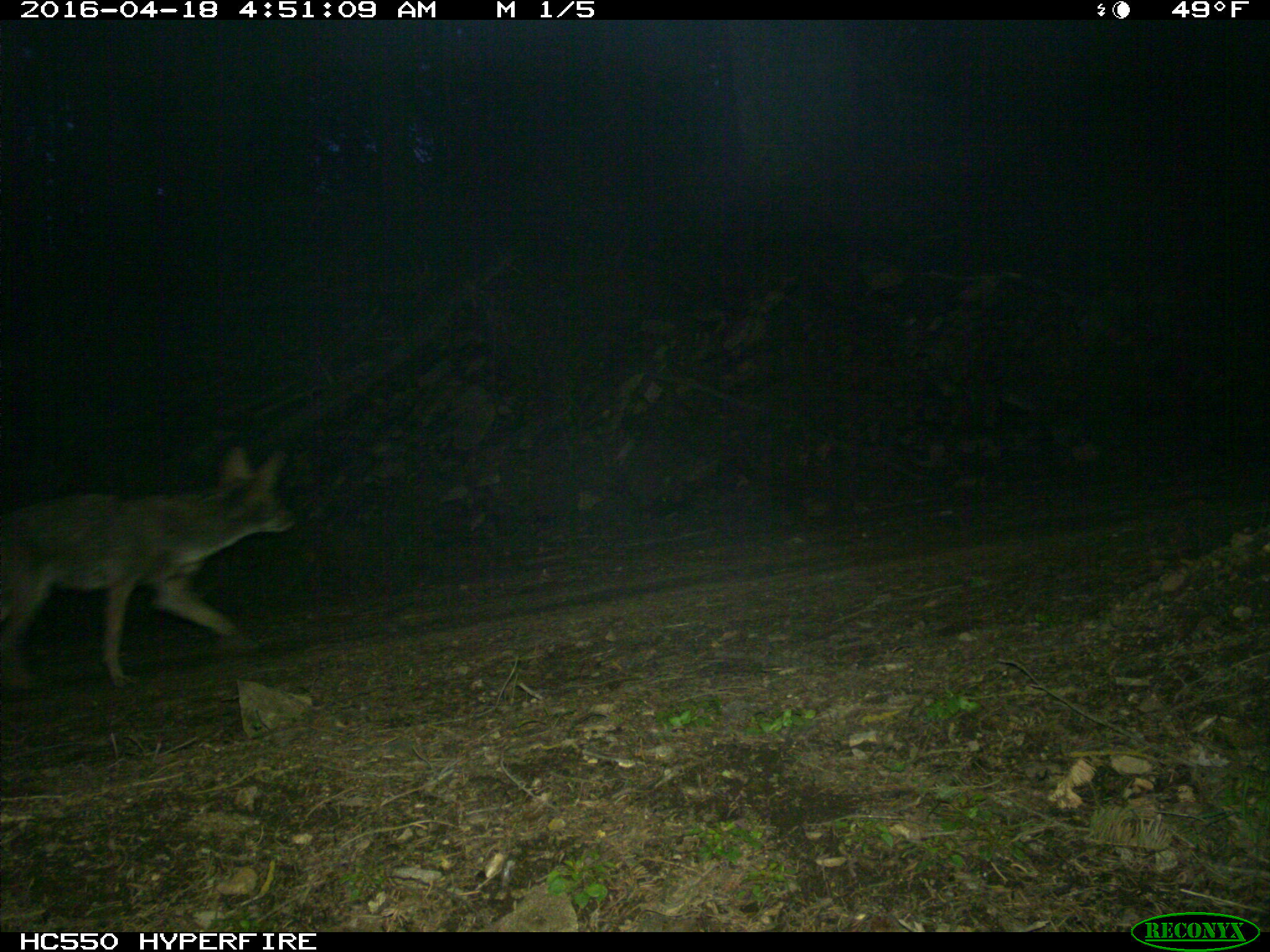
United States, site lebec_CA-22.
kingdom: Animalia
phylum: Chordata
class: Mammalia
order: Carnivora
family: Canidae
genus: Canis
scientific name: Canis latrans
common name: coyote